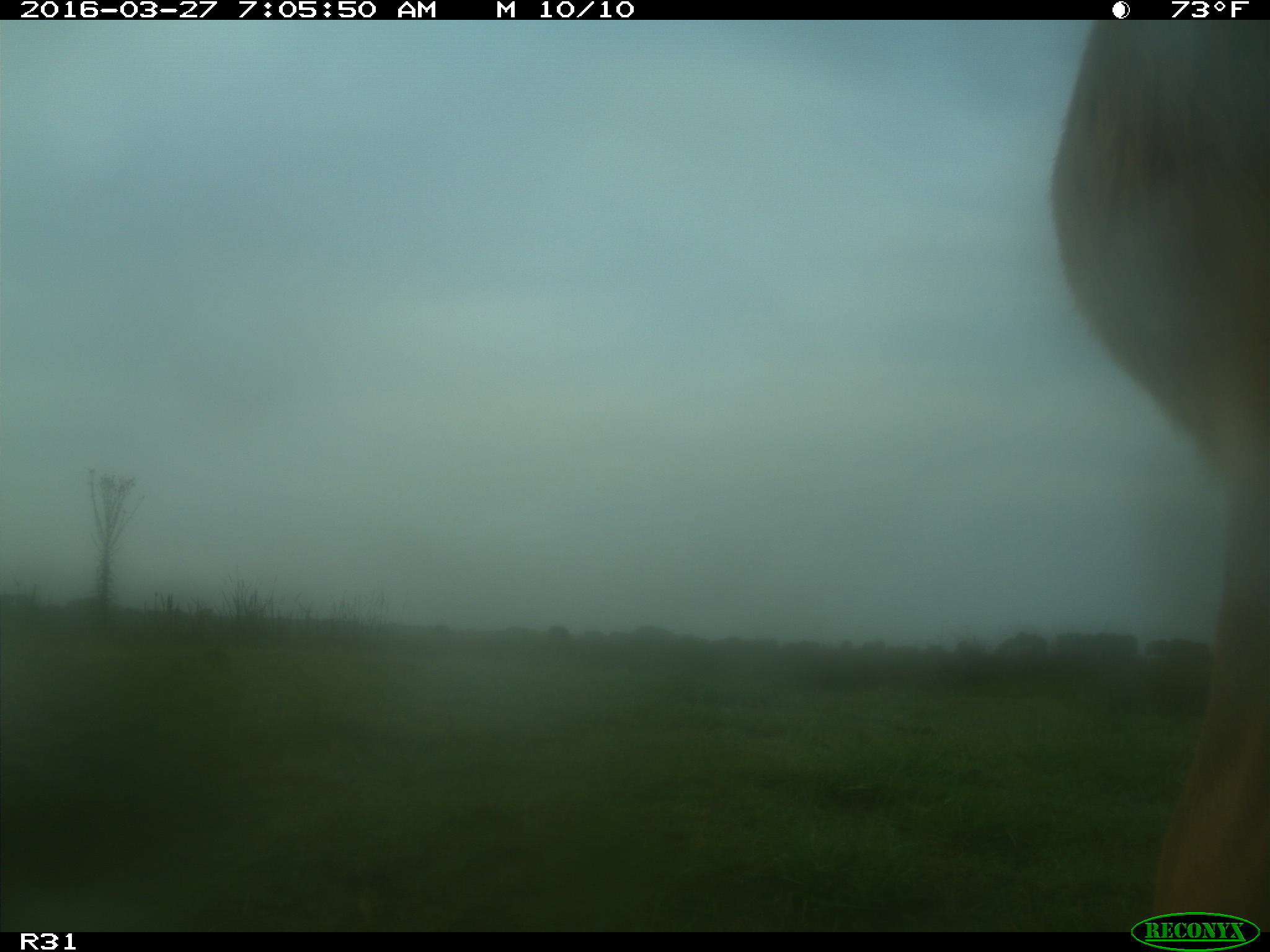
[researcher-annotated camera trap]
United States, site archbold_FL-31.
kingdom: Animalia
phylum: Chordata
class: Mammalia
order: Artiodactyla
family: Bovidae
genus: Bos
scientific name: Bos taurus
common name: domestic cow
Bos taurus (domestic cow).